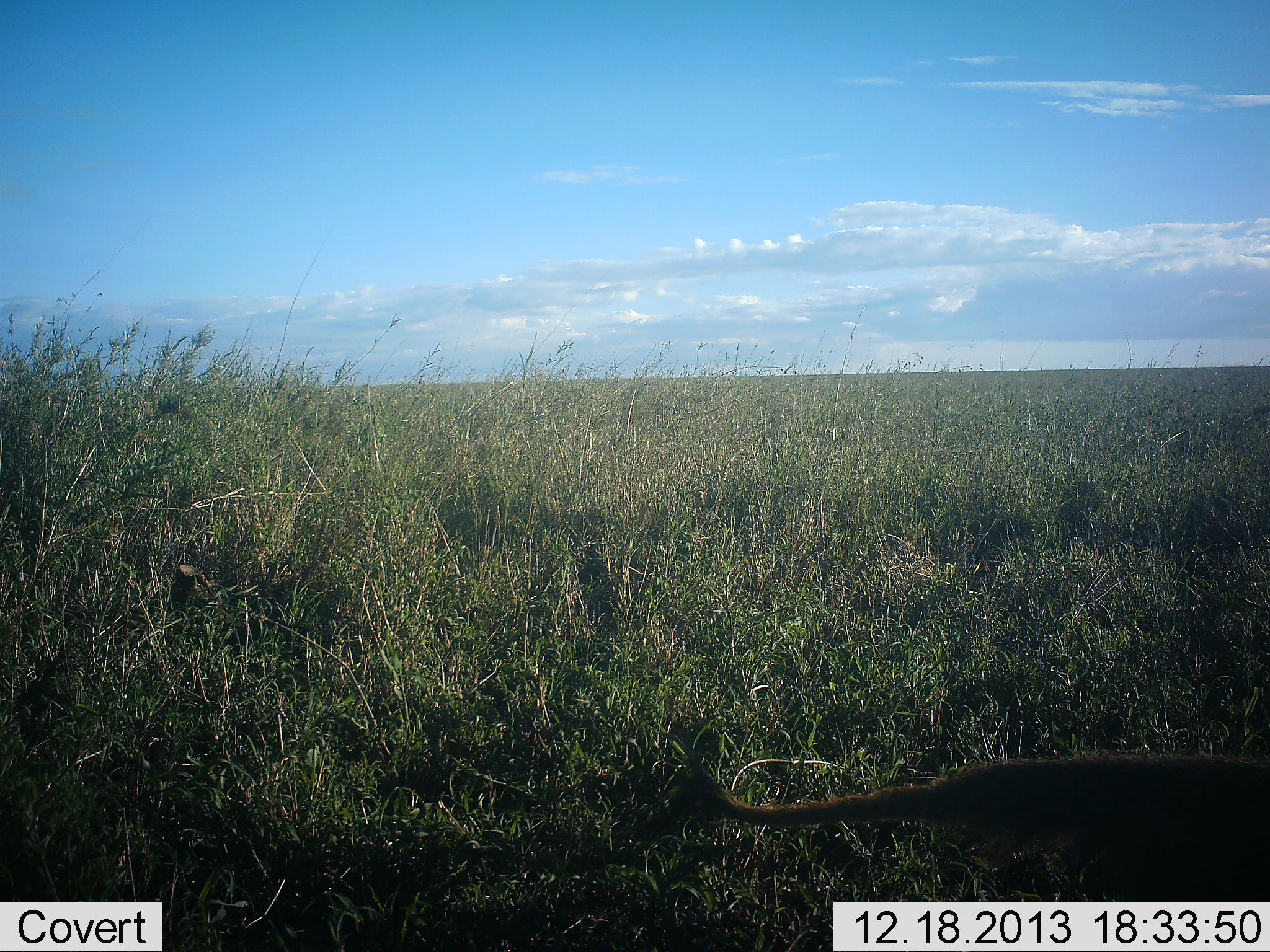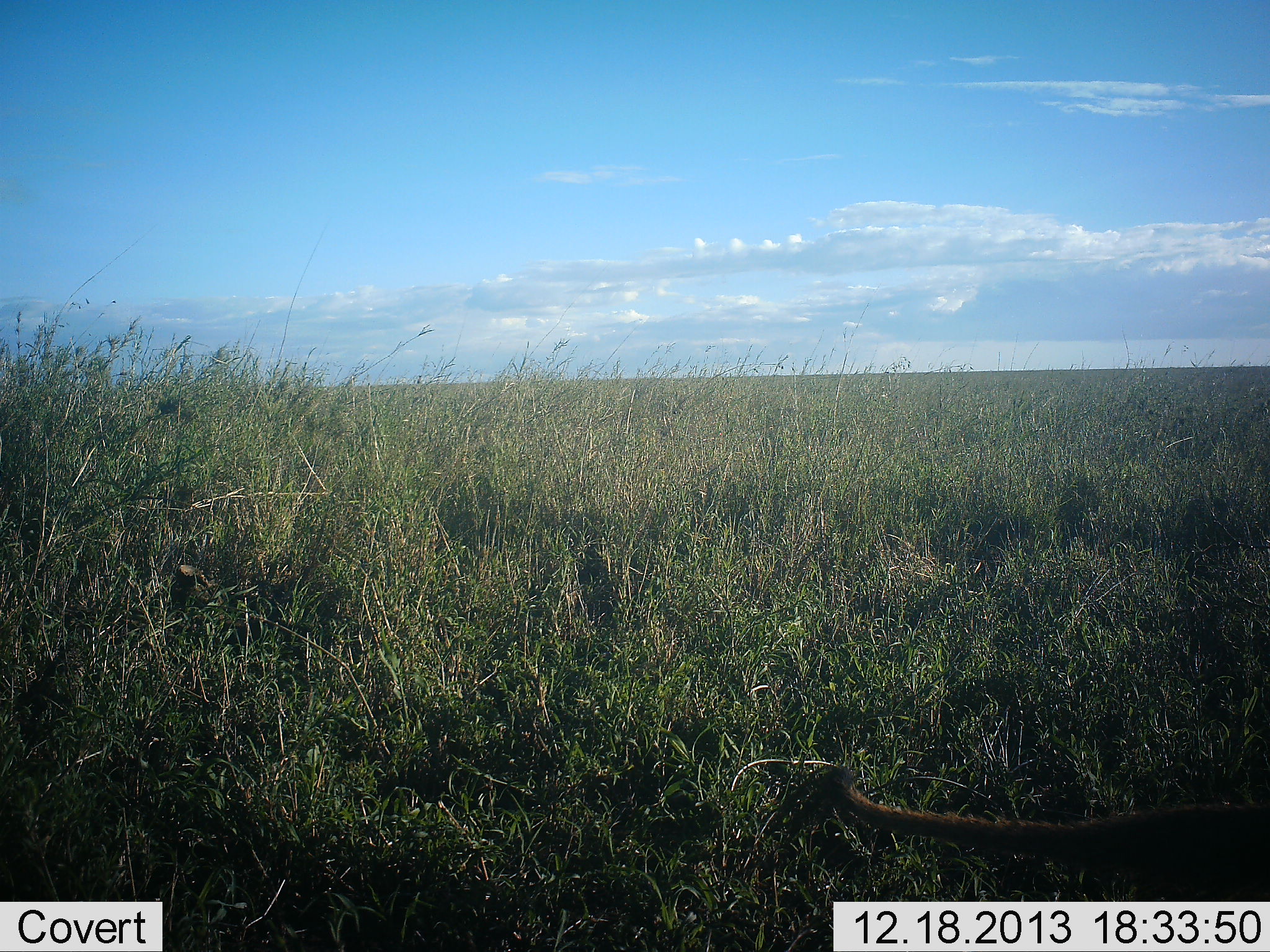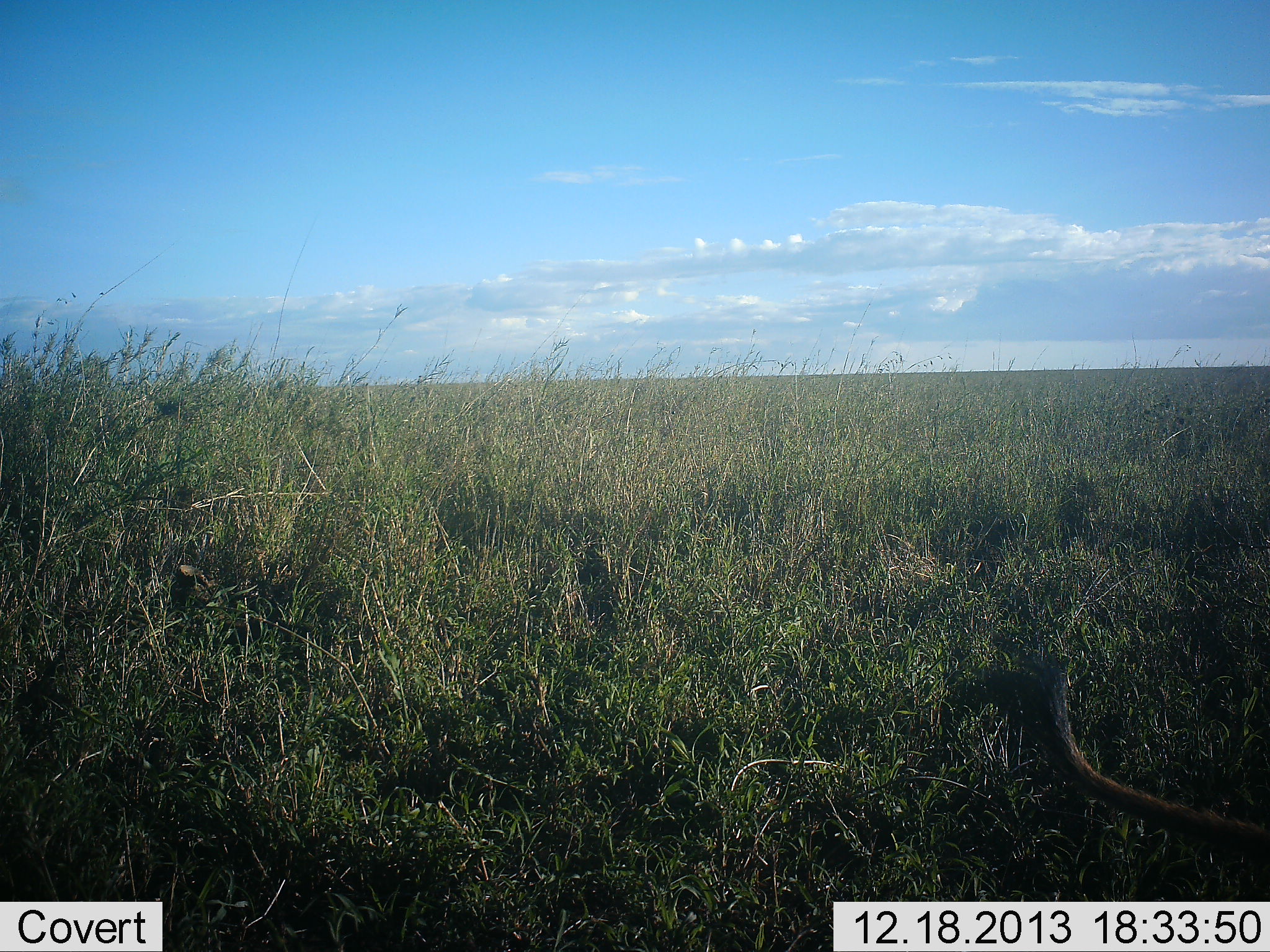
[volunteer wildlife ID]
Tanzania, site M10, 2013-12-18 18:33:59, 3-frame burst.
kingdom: Animalia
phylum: Chordata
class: Mammalia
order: Carnivora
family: Felidae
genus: Panthera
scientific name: Panthera leo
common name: lion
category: lionmale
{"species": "lionmale (lion) (Panthera leo)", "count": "1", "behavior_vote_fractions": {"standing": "14%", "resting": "29%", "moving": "57%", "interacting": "0%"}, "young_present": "14%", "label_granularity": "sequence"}